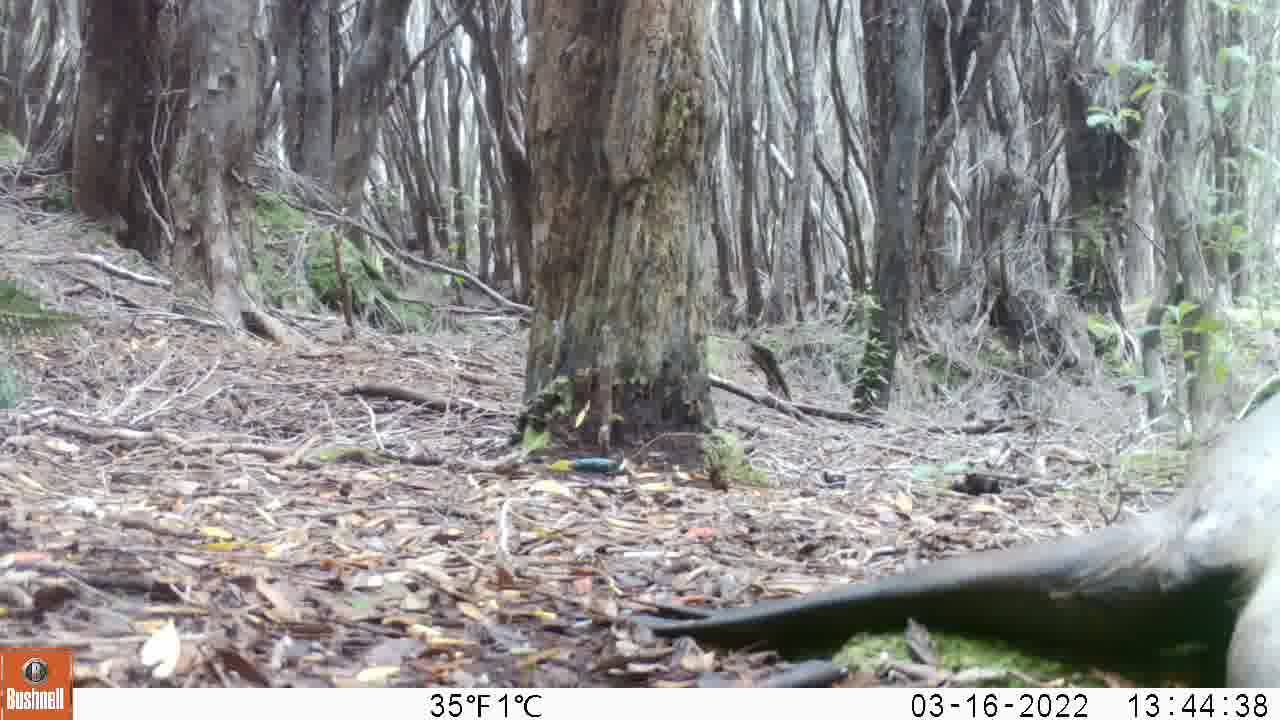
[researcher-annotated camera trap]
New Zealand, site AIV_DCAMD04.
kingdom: Animalia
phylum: Chordata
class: Mammalia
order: Carnivora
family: Otariidae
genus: Phocarctos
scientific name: Phocarctos hookeri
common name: new zealand sea lion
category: sealion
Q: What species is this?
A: Sealion (new zealand sea lion) (Phocarctos hookeri).